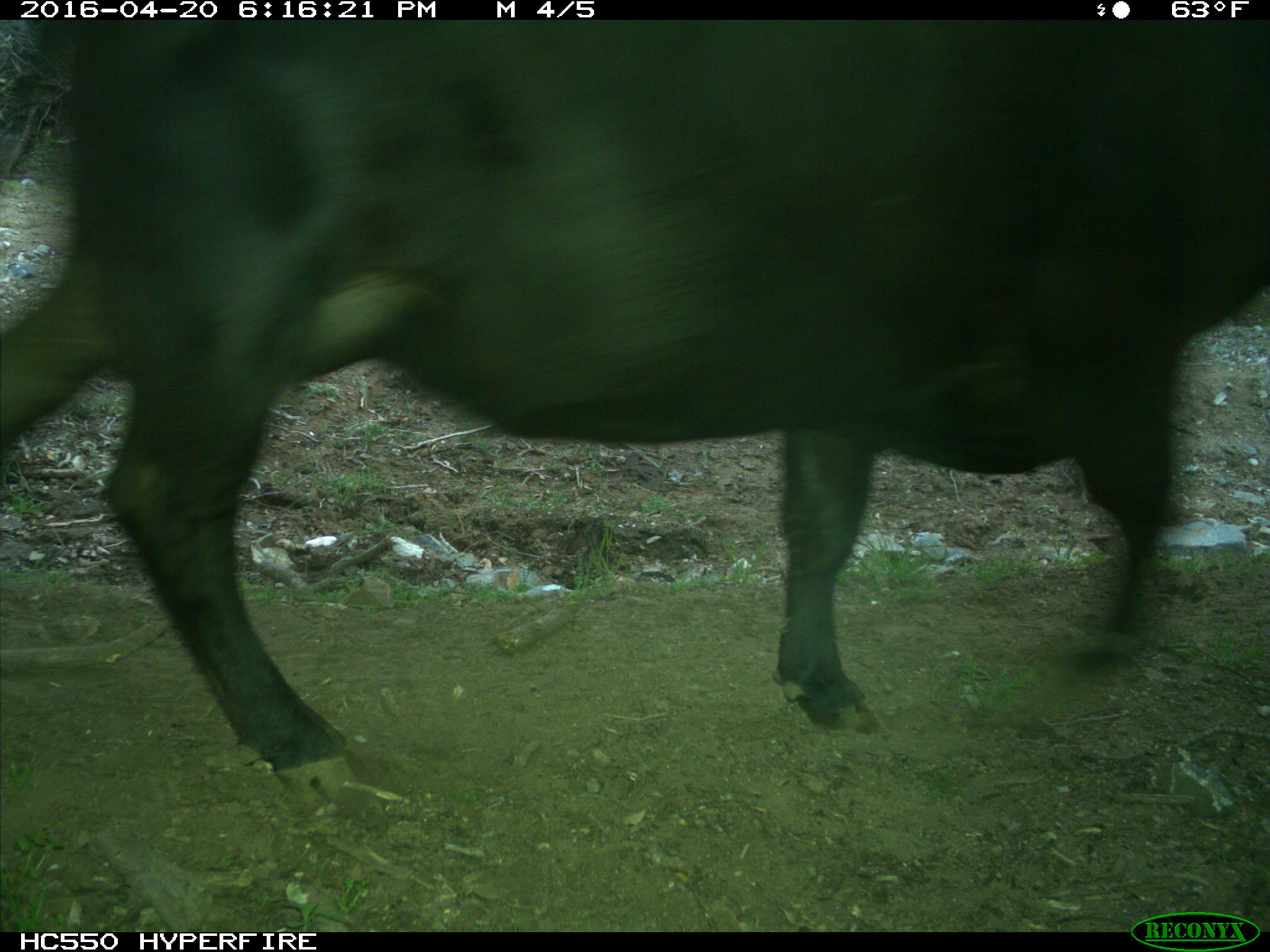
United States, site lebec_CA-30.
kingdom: Animalia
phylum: Chordata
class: Mammalia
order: Artiodactyla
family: Bovidae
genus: Bos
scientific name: Bos taurus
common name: domestic cow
Bos taurus (domestic cow).